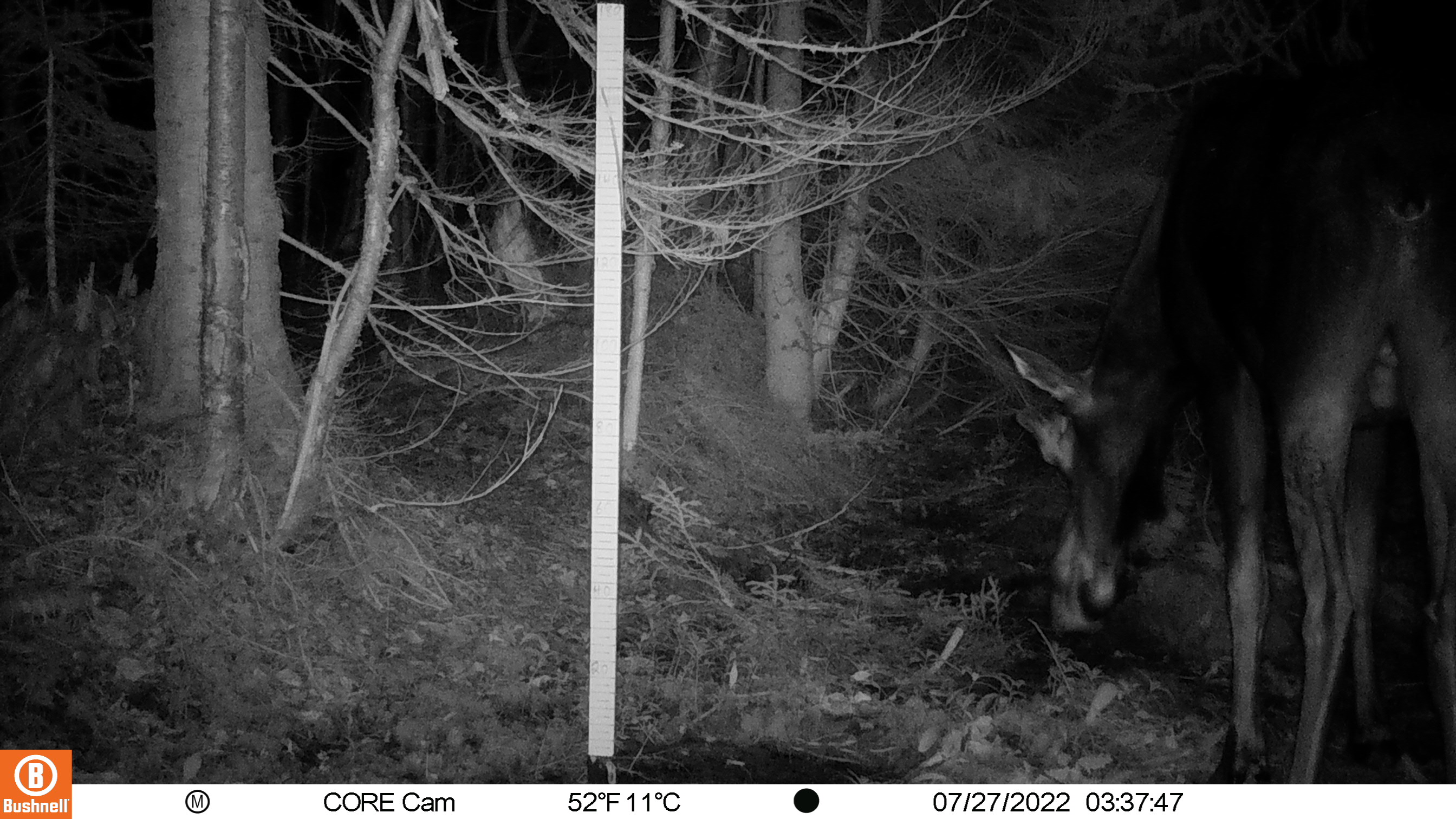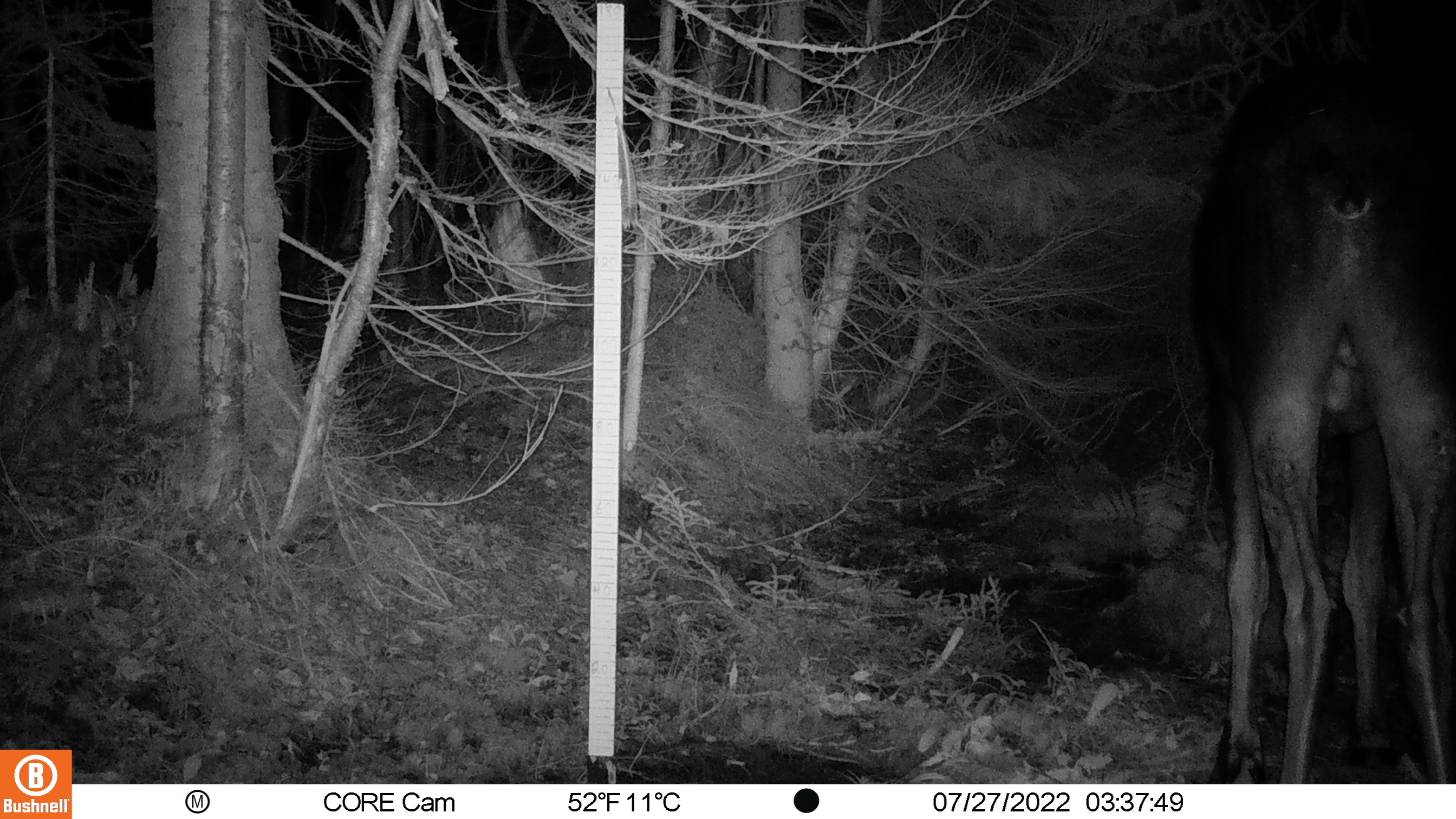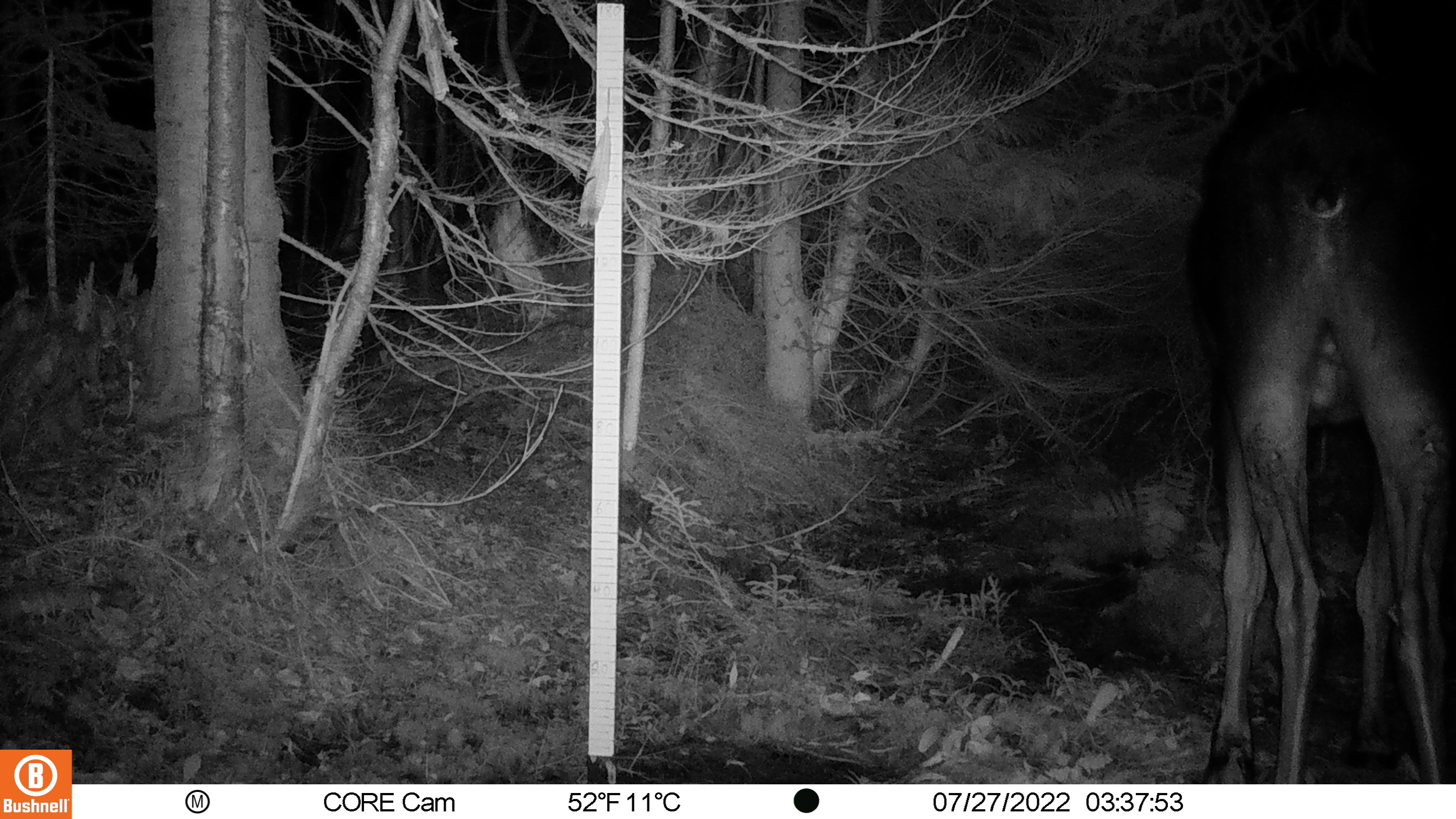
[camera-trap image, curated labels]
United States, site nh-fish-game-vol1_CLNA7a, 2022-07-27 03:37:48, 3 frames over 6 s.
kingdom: Animalia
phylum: Chordata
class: Mammalia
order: Artiodactyla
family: Cervidae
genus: Alces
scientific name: Alces alces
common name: moose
Moose (Alces alces).